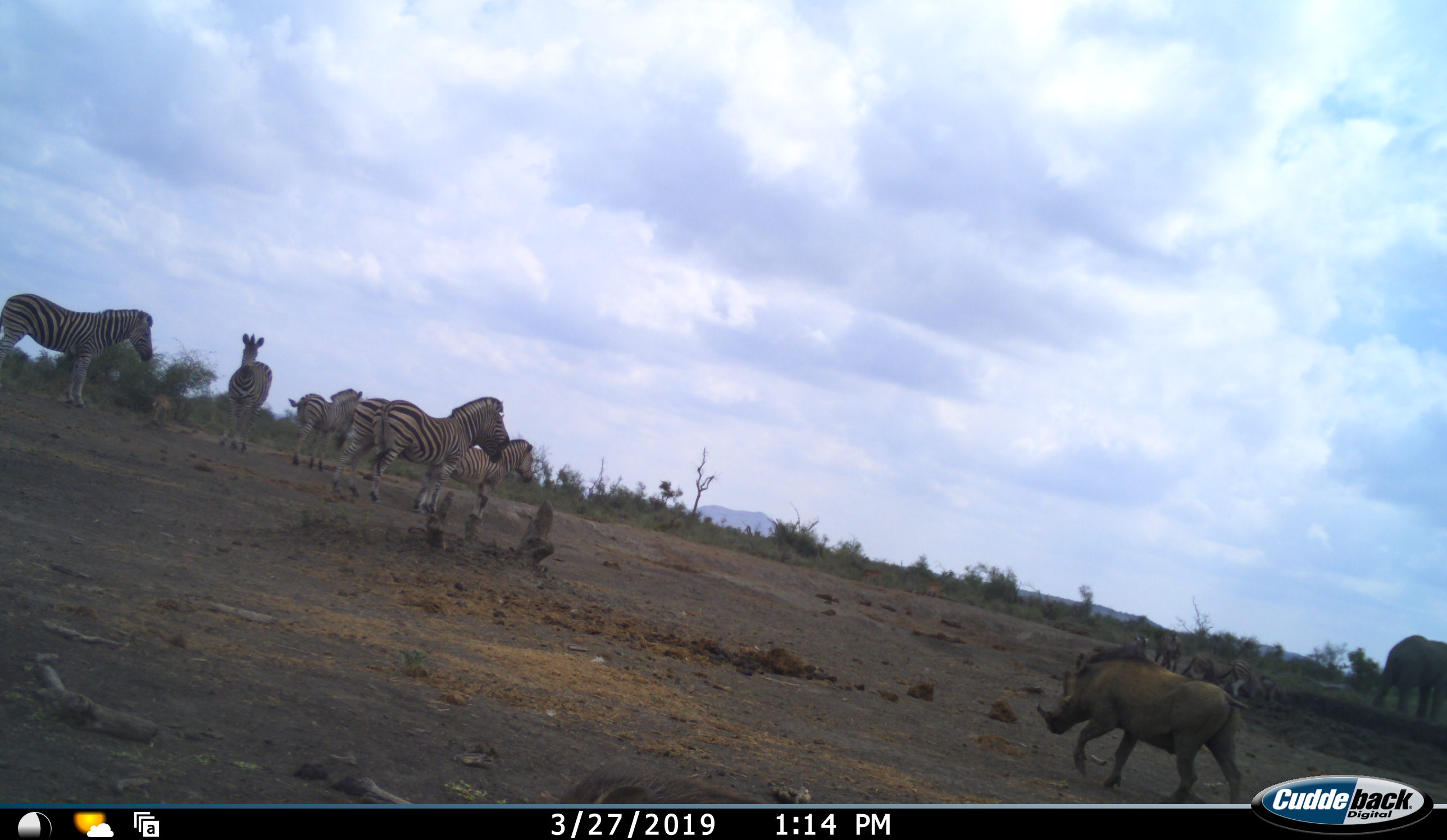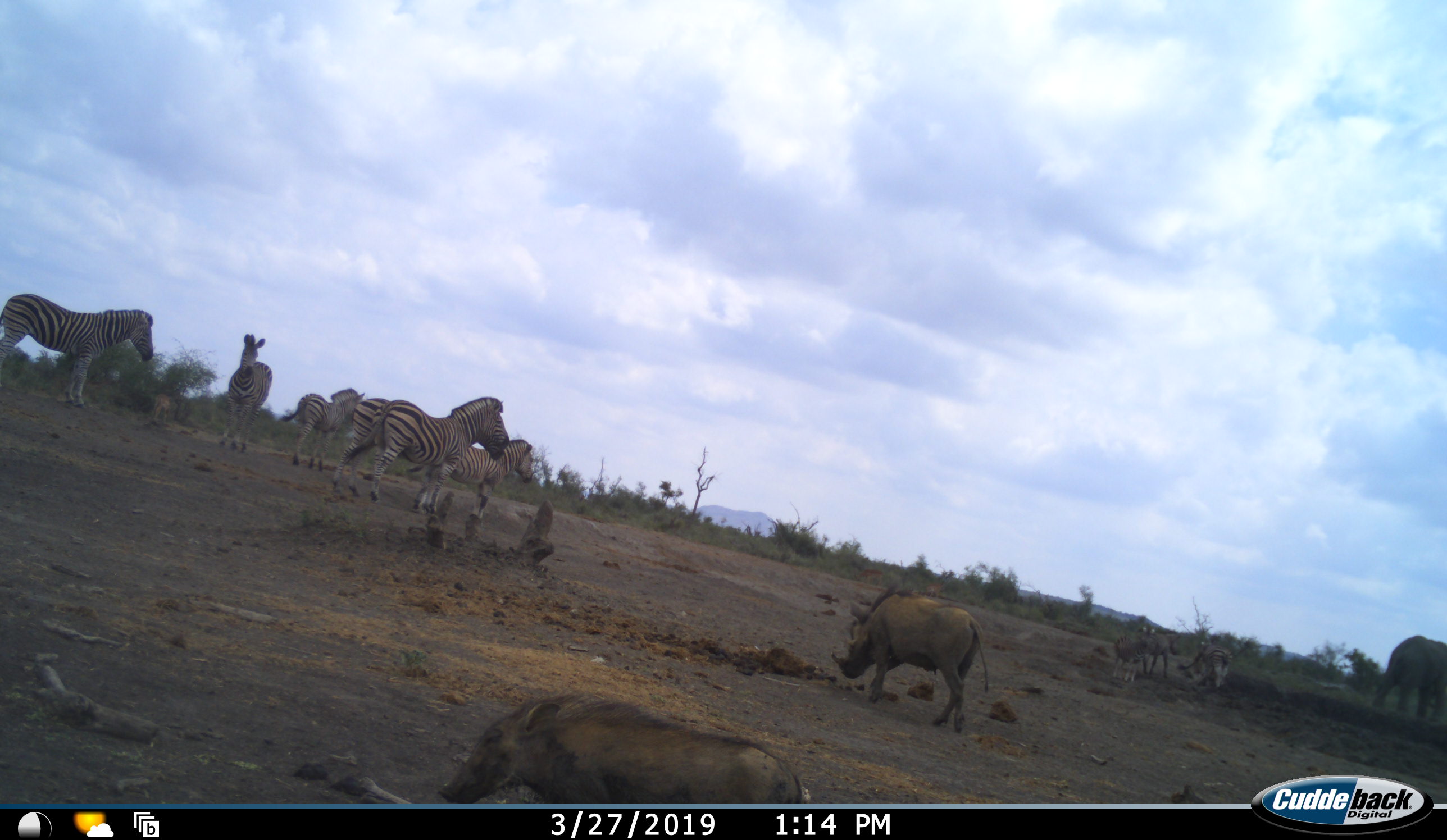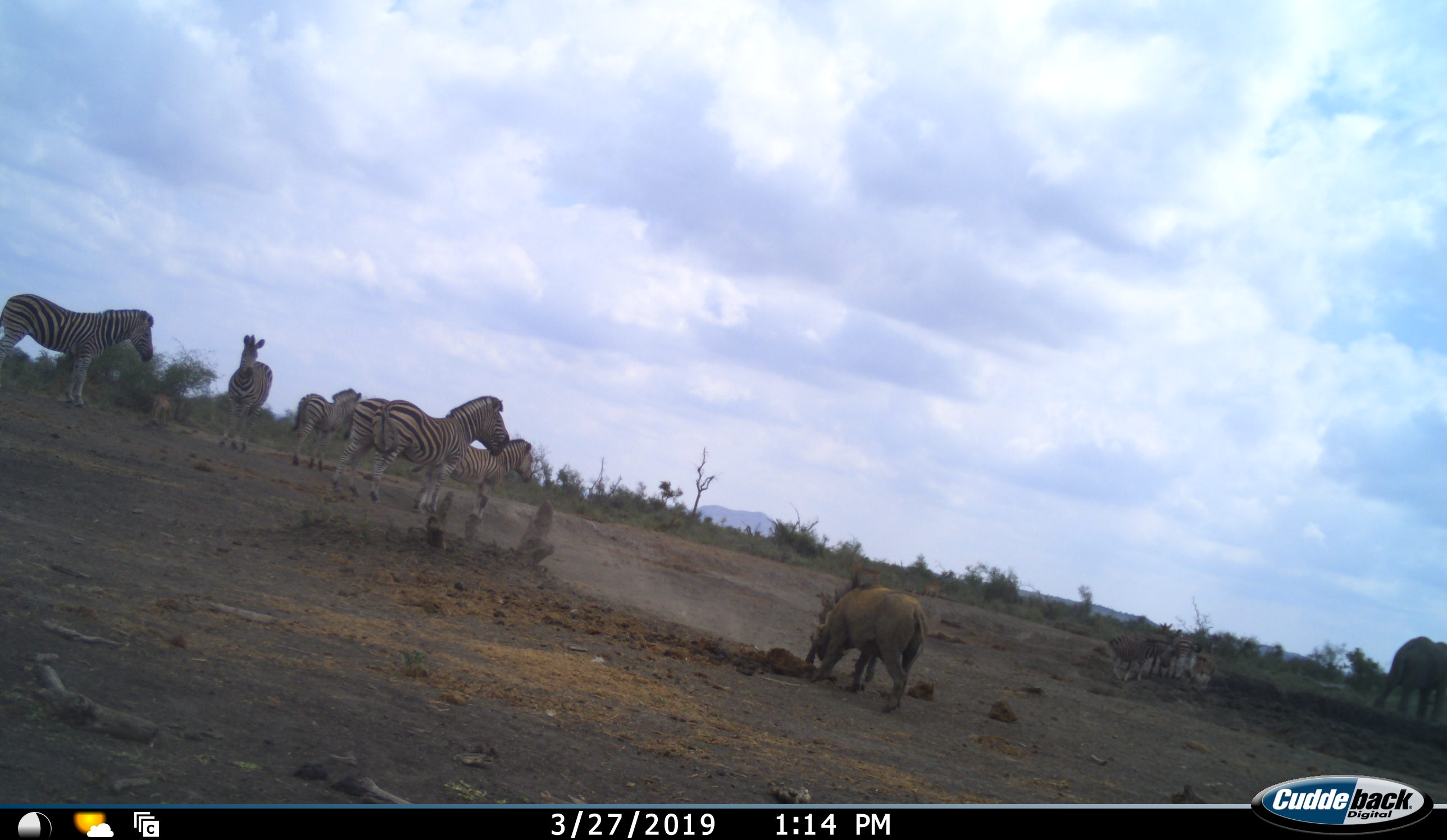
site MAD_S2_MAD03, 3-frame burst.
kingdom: Animalia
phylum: Chordata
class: Mammalia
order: Artiodactyla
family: Suidae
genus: Phacochoerus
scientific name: Phacochoerus africanus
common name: warthog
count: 2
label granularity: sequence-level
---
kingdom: Animalia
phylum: Chordata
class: Mammalia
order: Perissodactyla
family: Equidae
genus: Equus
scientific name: Equus quagga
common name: plains zebra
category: zebraplains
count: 8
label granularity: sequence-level